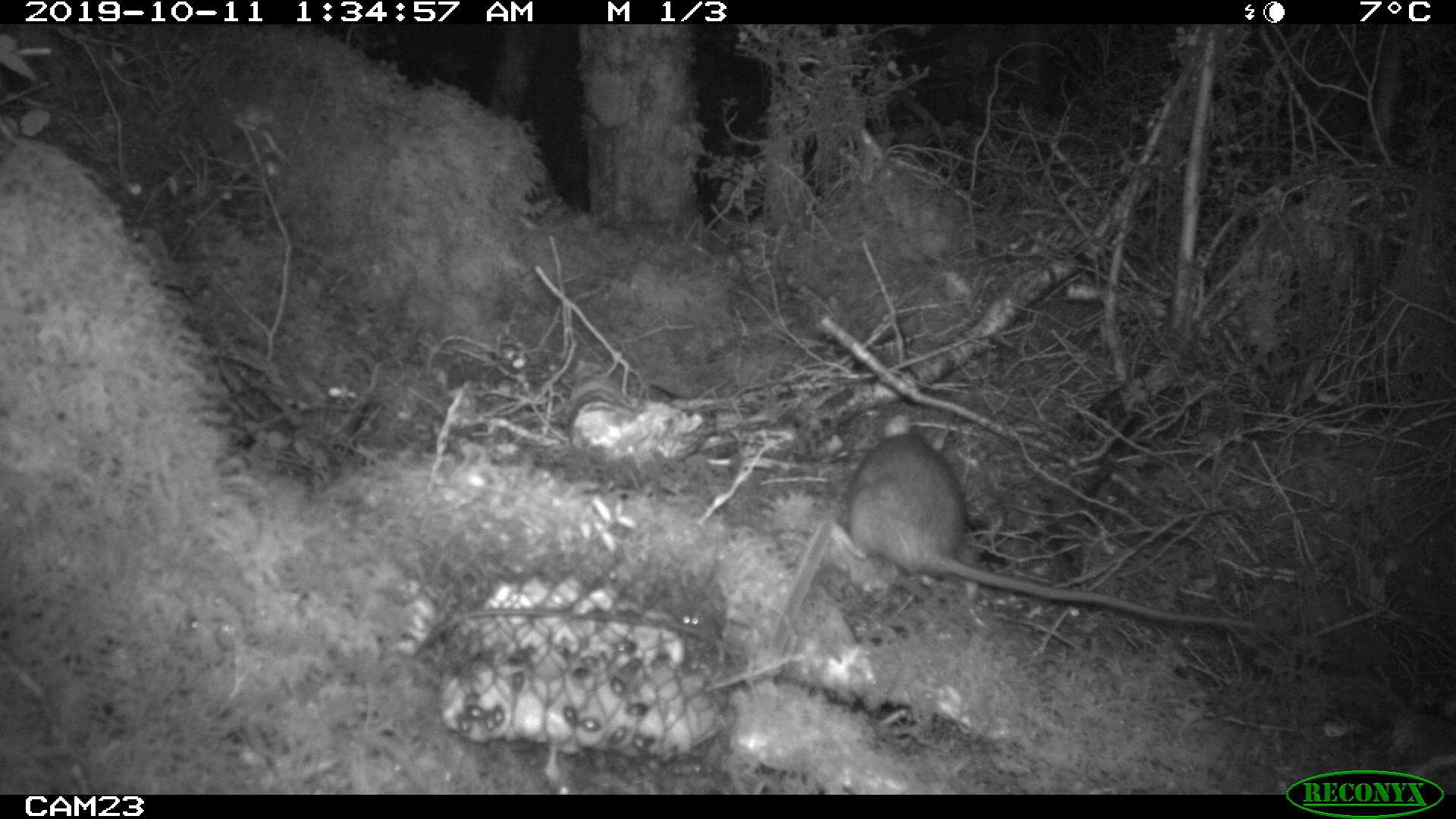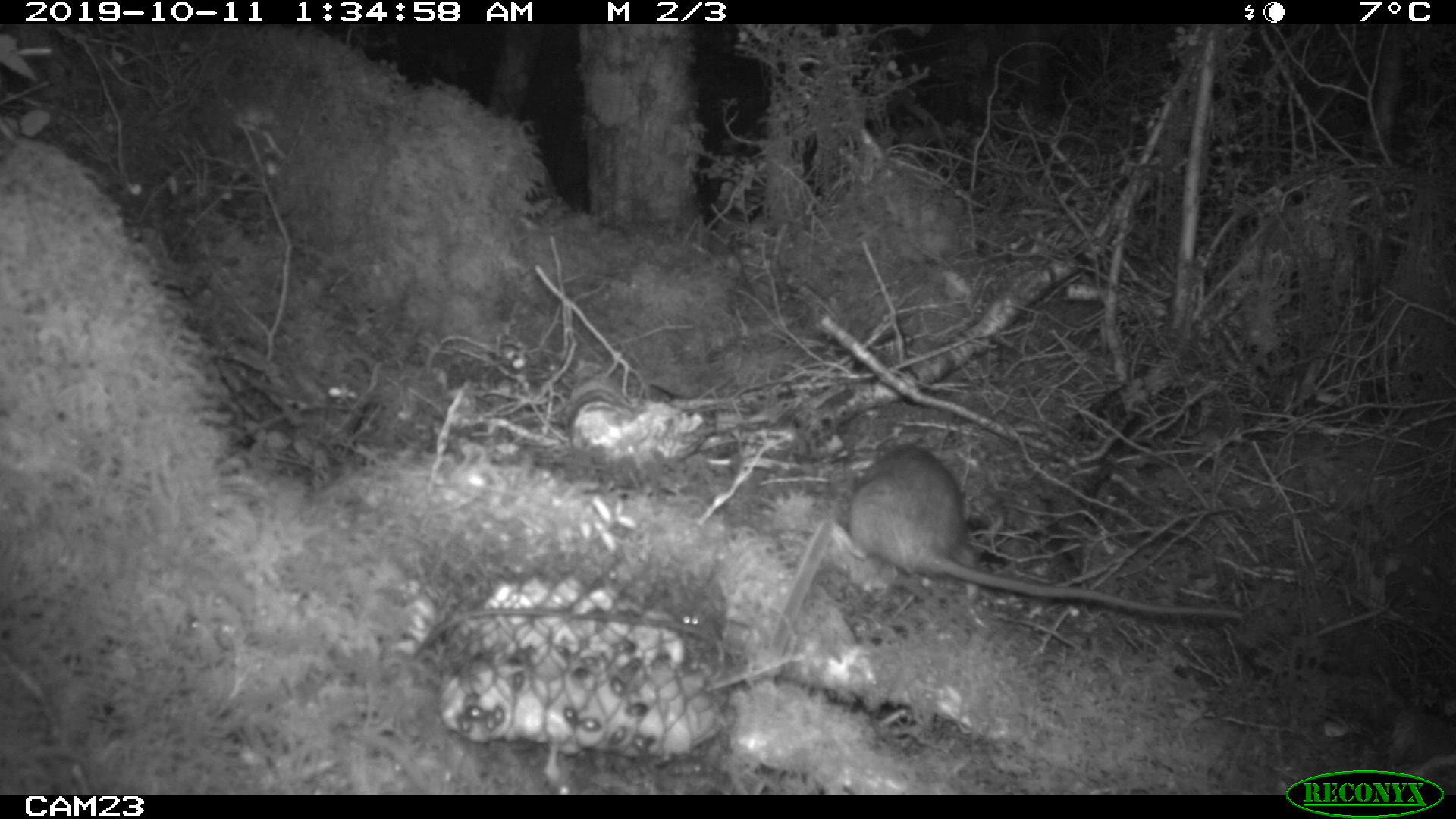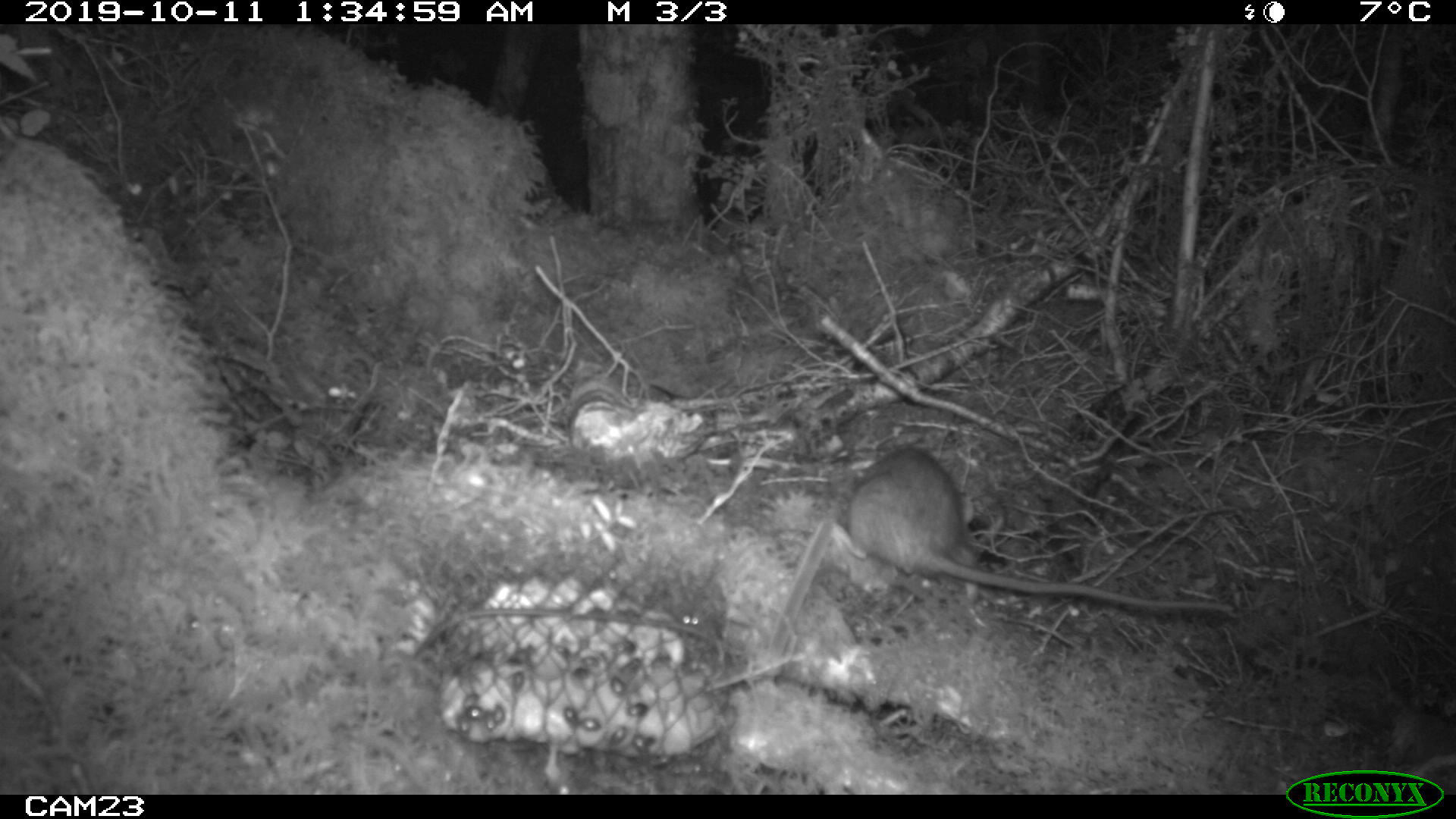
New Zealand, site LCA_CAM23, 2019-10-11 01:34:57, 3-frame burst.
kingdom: Animalia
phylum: Chordata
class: Mammalia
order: Rodentia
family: Muridae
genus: Rattus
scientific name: Rattus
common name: rat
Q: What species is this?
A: Rat (Rattus).